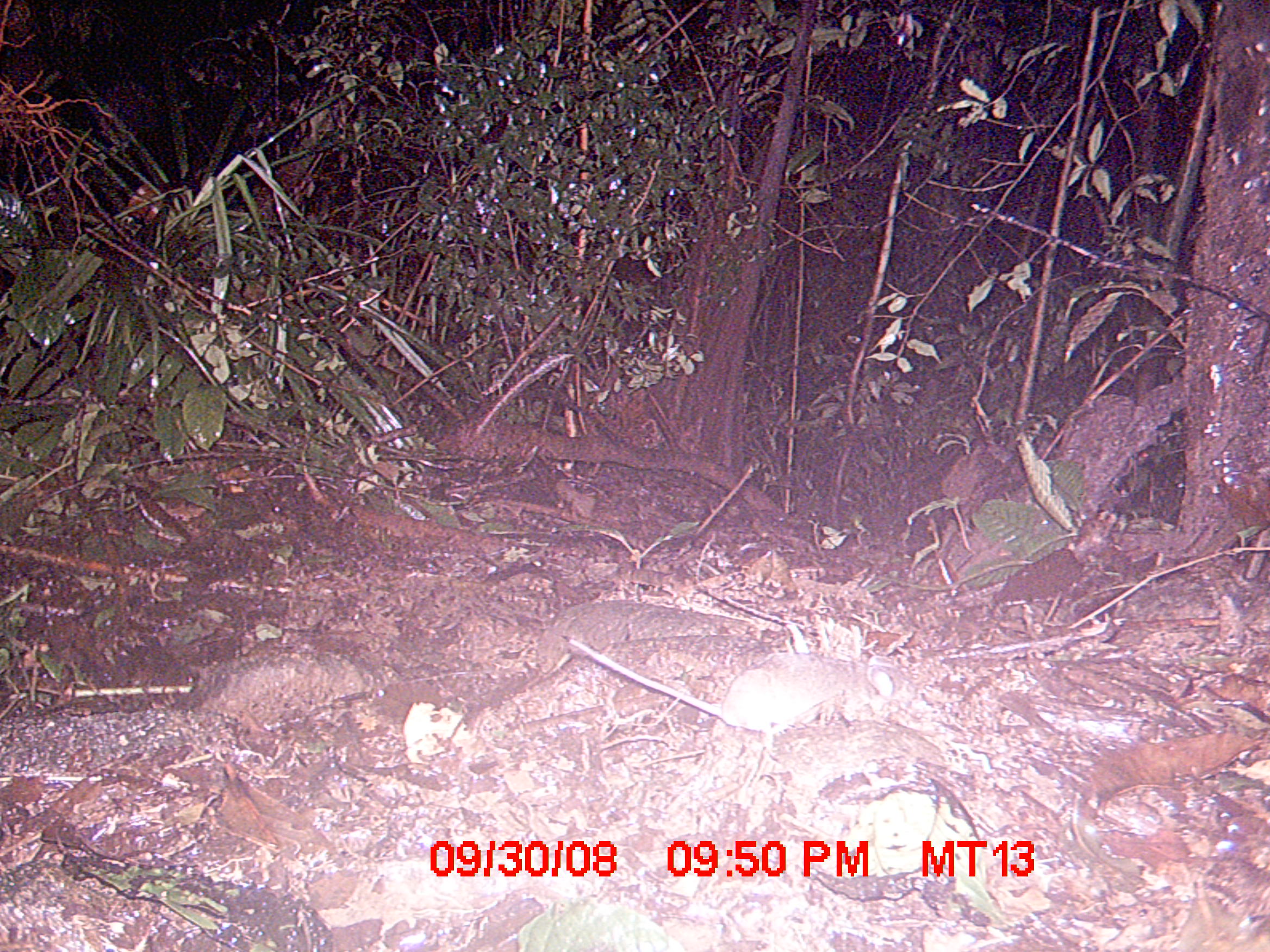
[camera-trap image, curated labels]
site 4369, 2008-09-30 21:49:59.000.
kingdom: Animalia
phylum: Chordata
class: Mammalia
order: Rodentia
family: Nesomyidae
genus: Eliurus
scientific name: Eliurus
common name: eliurus rat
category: eliurus sp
Eliurus sp (eliurus rat) (Eliurus), count 1.